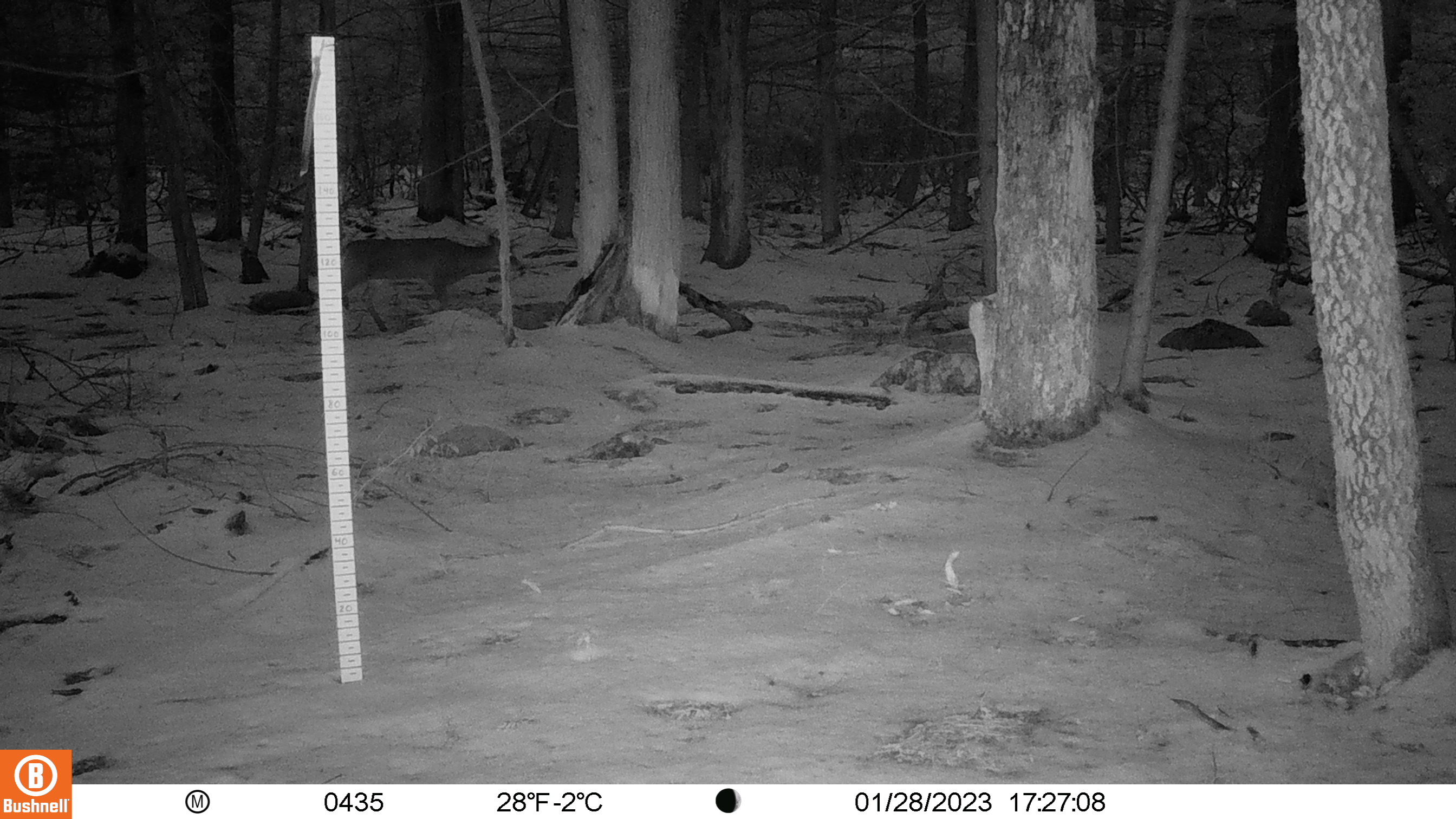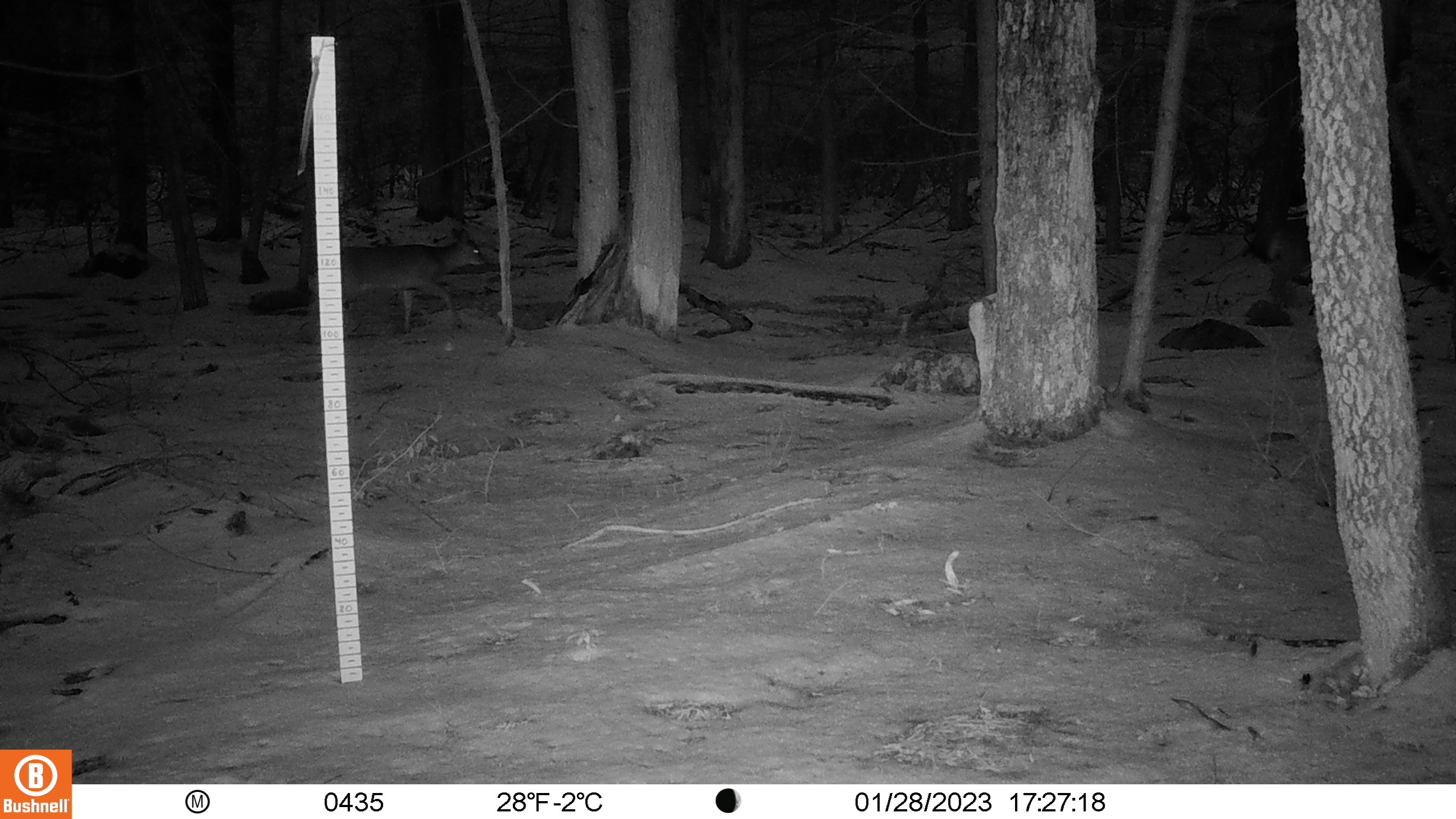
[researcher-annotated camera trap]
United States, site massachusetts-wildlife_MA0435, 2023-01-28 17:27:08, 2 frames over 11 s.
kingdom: Animalia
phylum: Chordata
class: Mammalia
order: Artiodactyla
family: Cervidae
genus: Odocoileus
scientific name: Odocoileus virginianus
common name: white-tailed deer